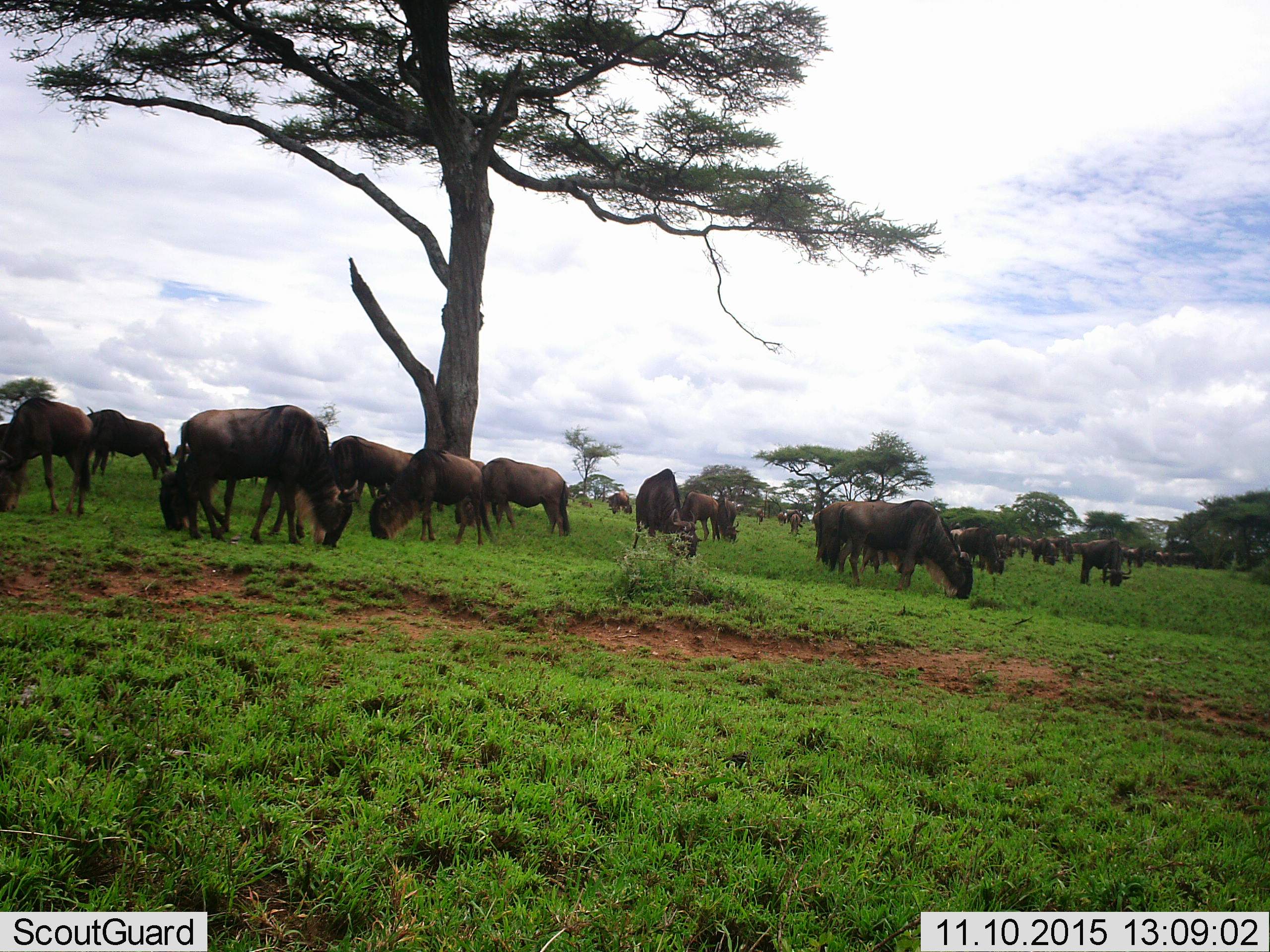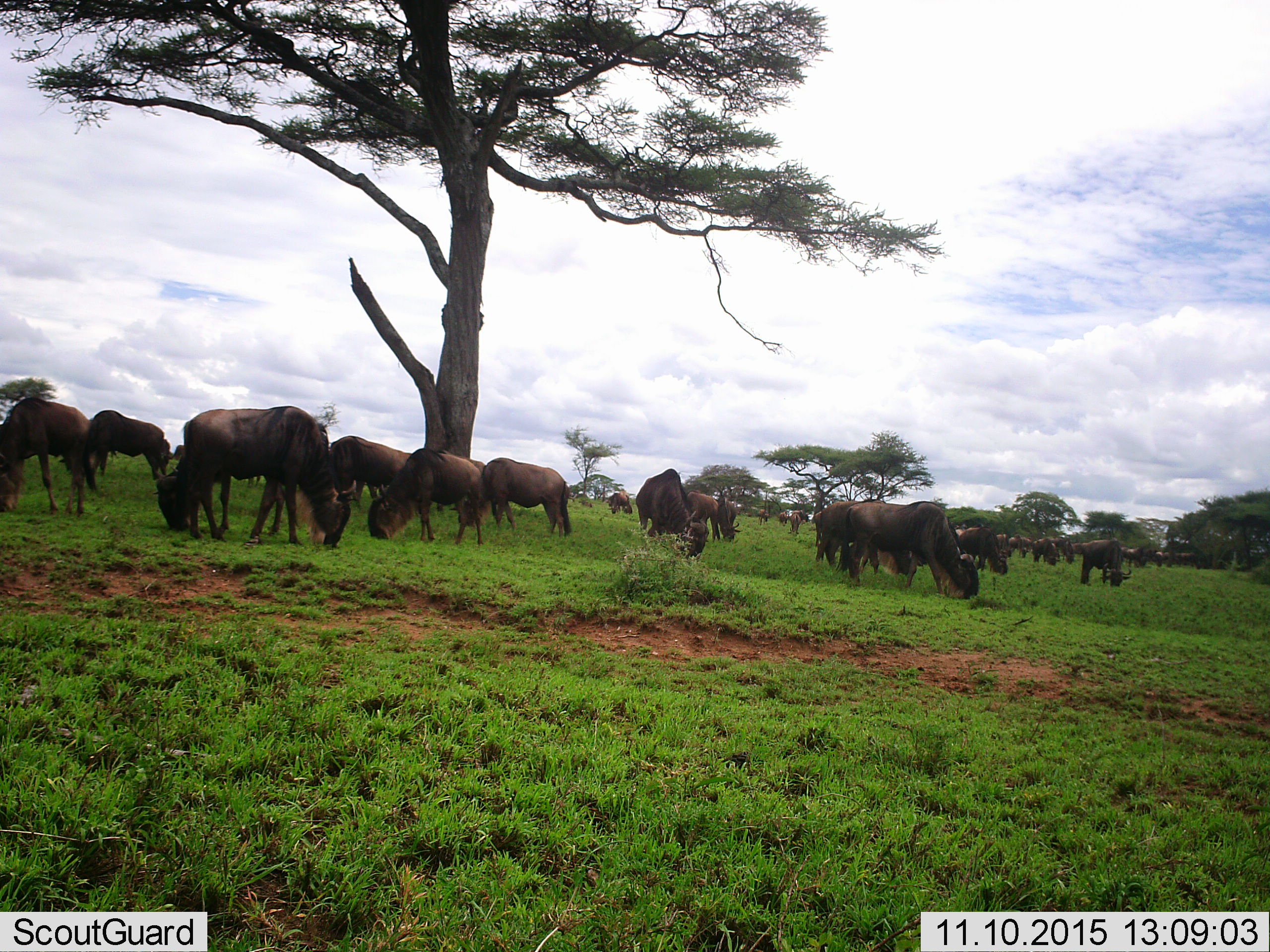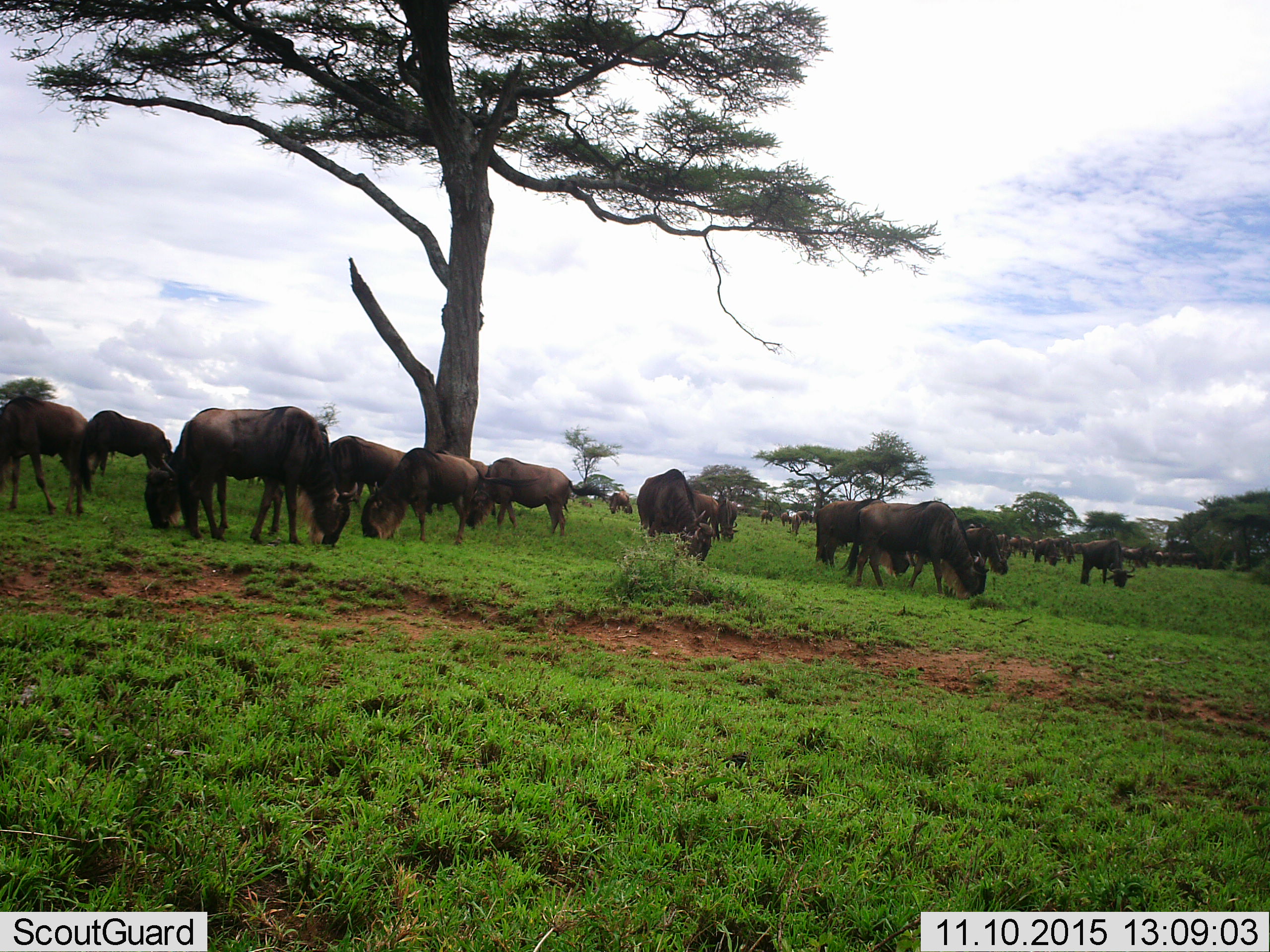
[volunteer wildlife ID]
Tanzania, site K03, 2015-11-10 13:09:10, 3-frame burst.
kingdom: Animalia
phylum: Chordata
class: Mammalia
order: Artiodactyla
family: Bovidae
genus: Connochaetes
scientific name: Connochaetes taurinus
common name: blue wildebeest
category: wildebeest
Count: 11-50.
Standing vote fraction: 50%.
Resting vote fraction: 25%.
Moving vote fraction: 25%.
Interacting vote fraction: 25%.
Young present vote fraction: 25%.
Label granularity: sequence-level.